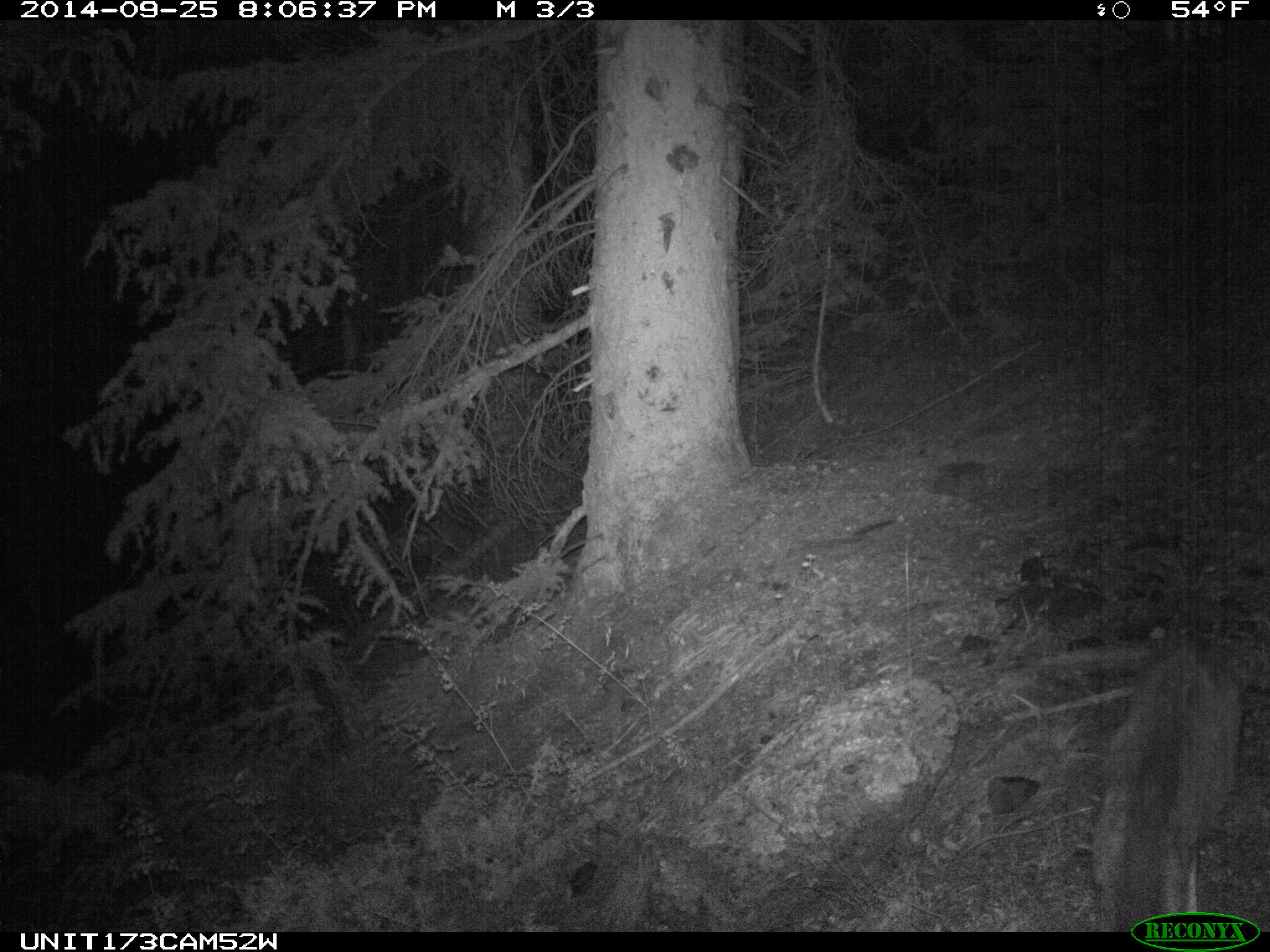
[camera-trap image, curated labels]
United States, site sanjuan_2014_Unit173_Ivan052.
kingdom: Animalia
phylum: Chordata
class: Mammalia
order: Artiodactyla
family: Cervidae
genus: Odocoileus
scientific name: Odocoileus hemionus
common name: mule deer